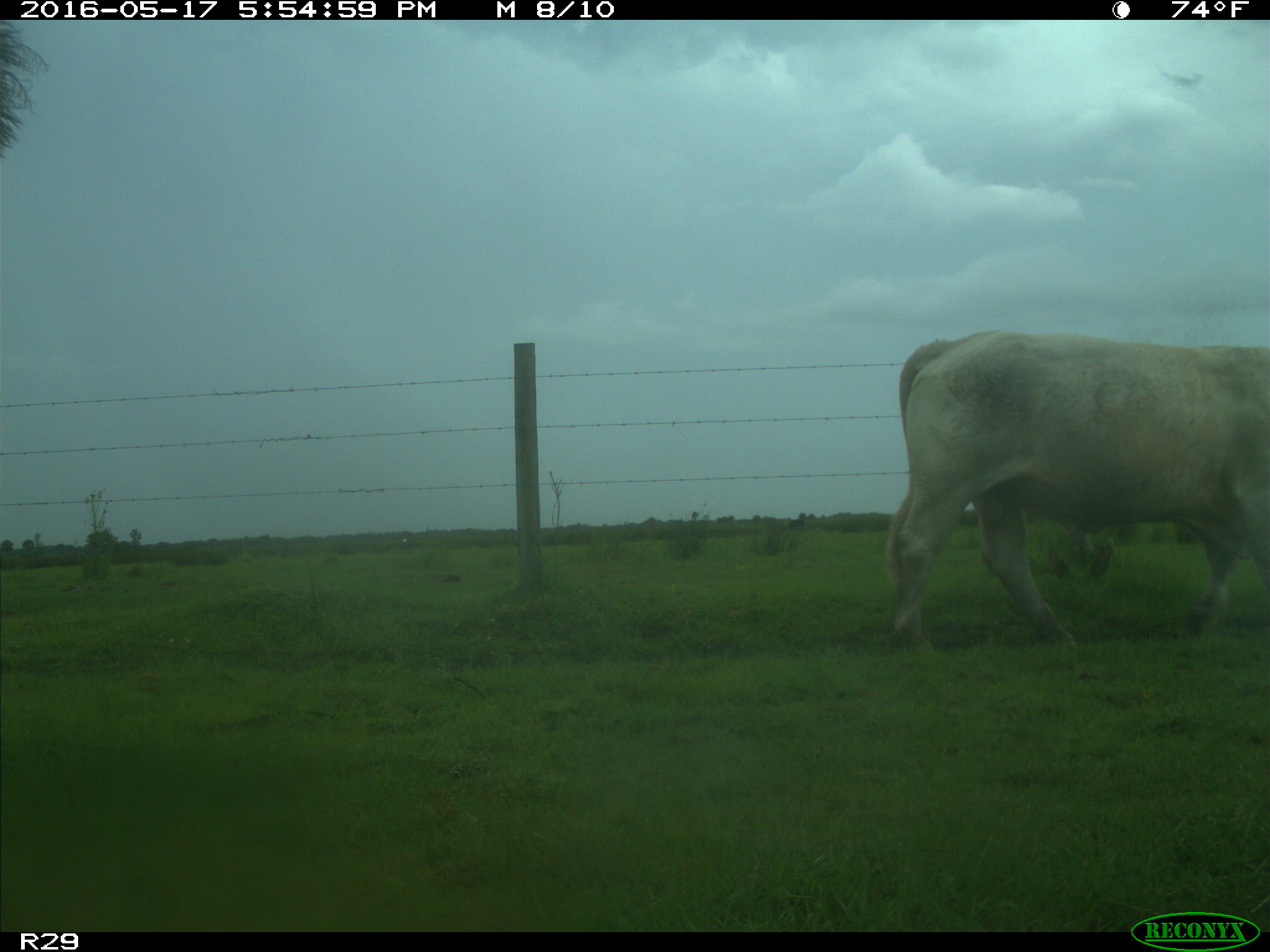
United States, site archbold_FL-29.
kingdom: Animalia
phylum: Chordata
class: Mammalia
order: Artiodactyla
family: Bovidae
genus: Bos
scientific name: Bos taurus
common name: domestic cow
Bos taurus (domestic cow).